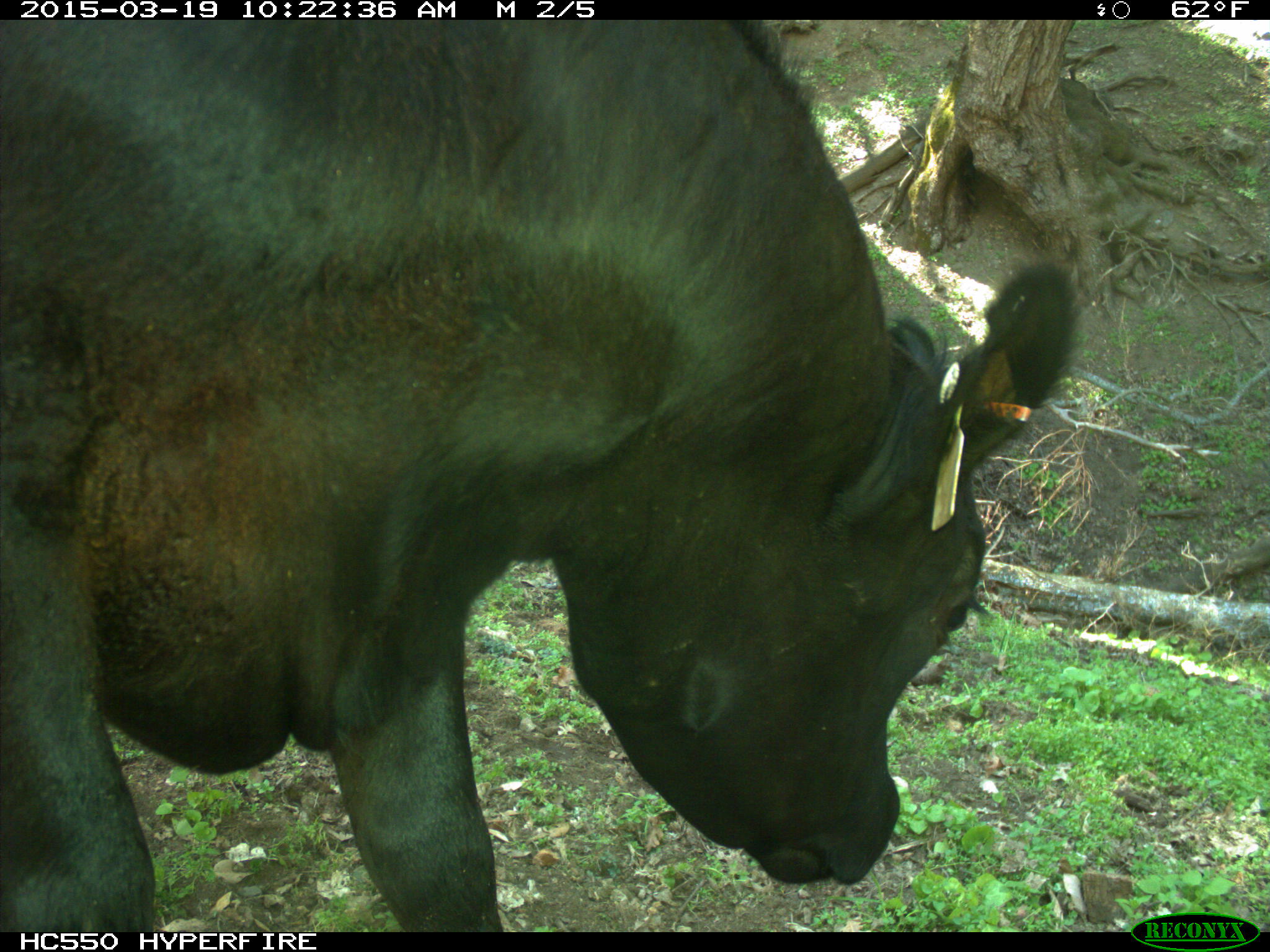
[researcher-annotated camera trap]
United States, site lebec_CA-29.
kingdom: Animalia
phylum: Chordata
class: Mammalia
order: Artiodactyla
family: Bovidae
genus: Bos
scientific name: Bos taurus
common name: domestic cow